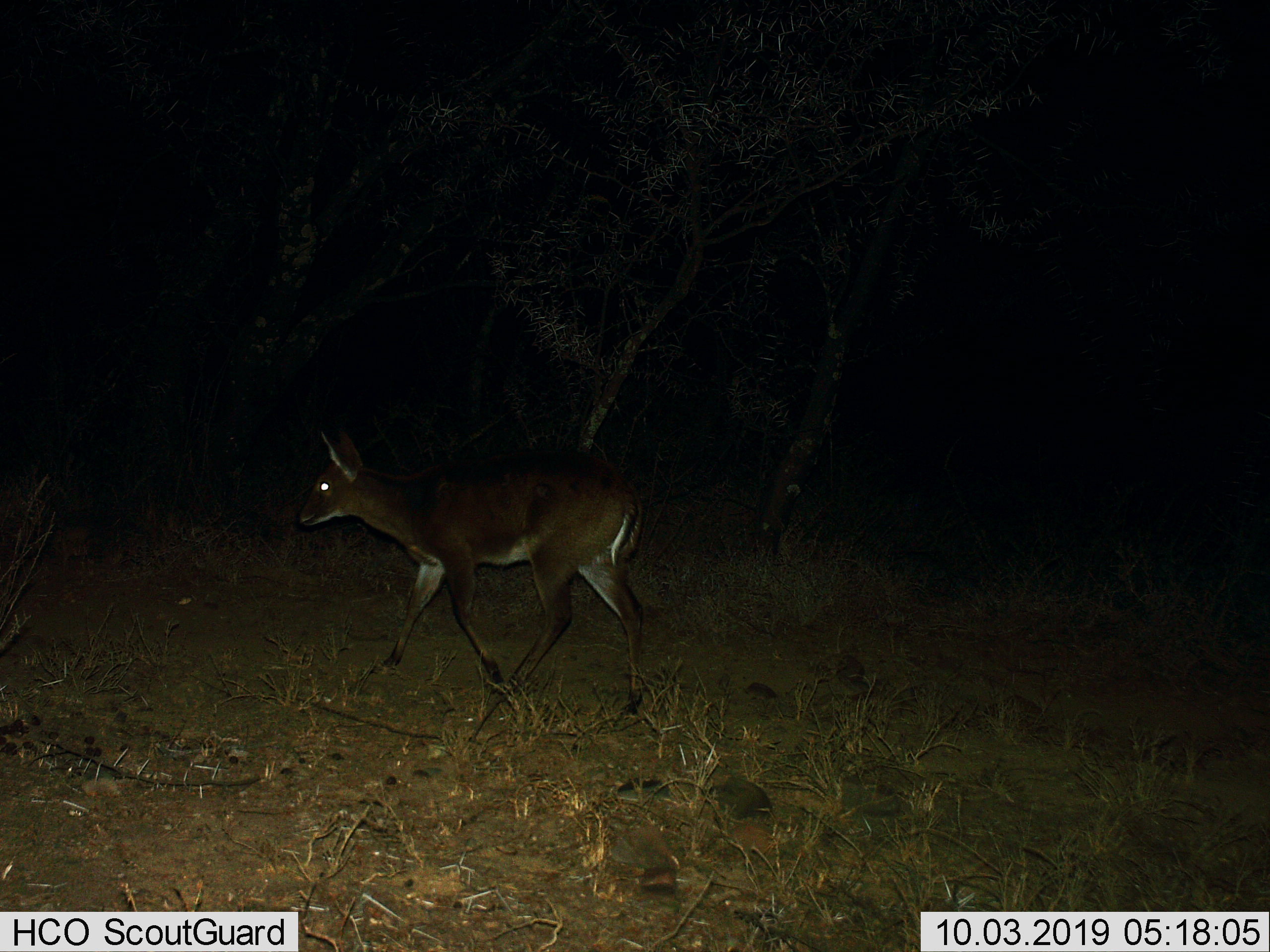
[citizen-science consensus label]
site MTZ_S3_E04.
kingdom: Animalia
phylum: Chordata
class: Mammalia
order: Artiodactyla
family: Bovidae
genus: Sylvicapra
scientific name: Sylvicapra grimmia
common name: common duiker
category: duikercommongrey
Duikercommongrey (common duiker) (Sylvicapra grimmia), count 1. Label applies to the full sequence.